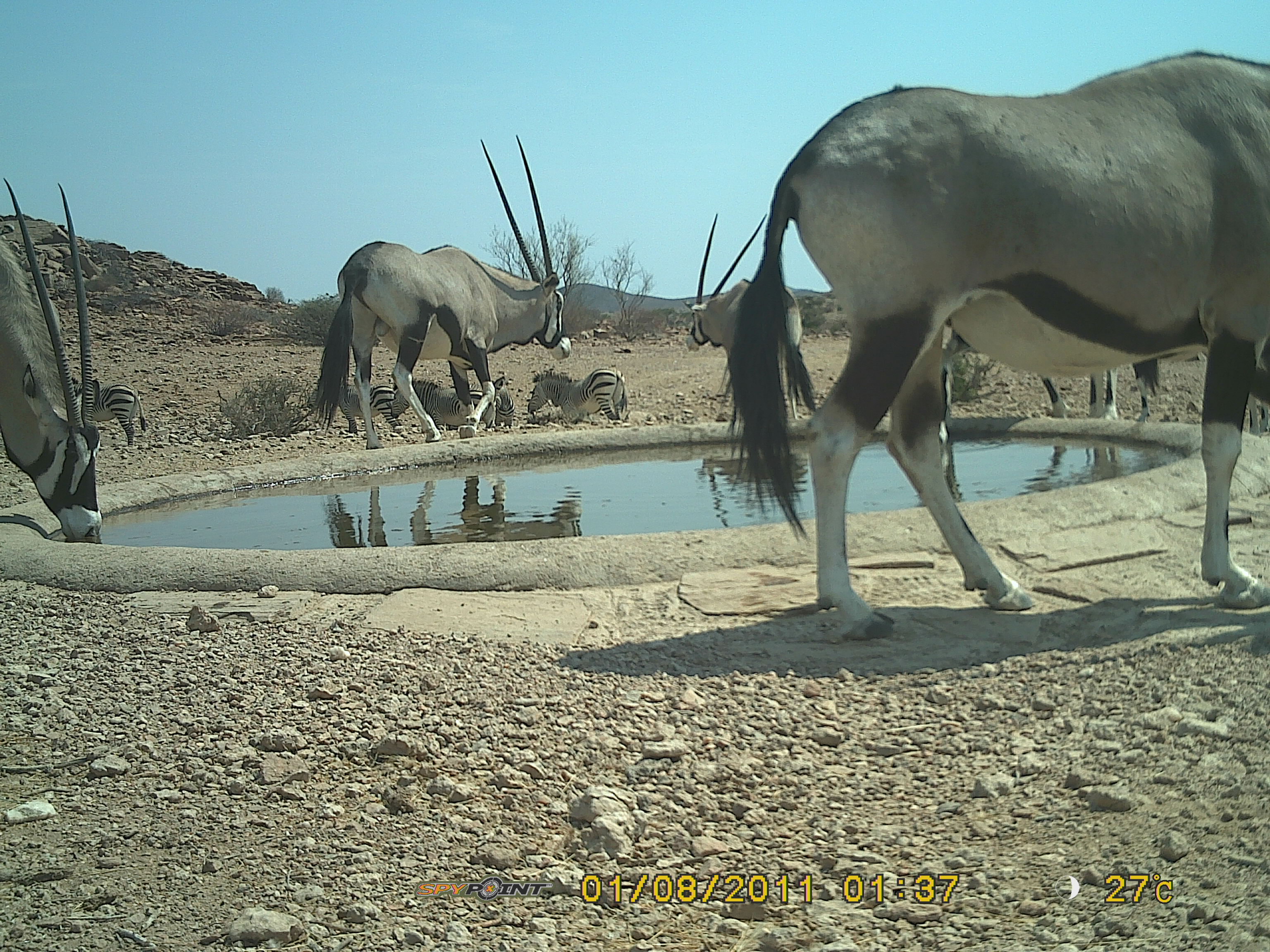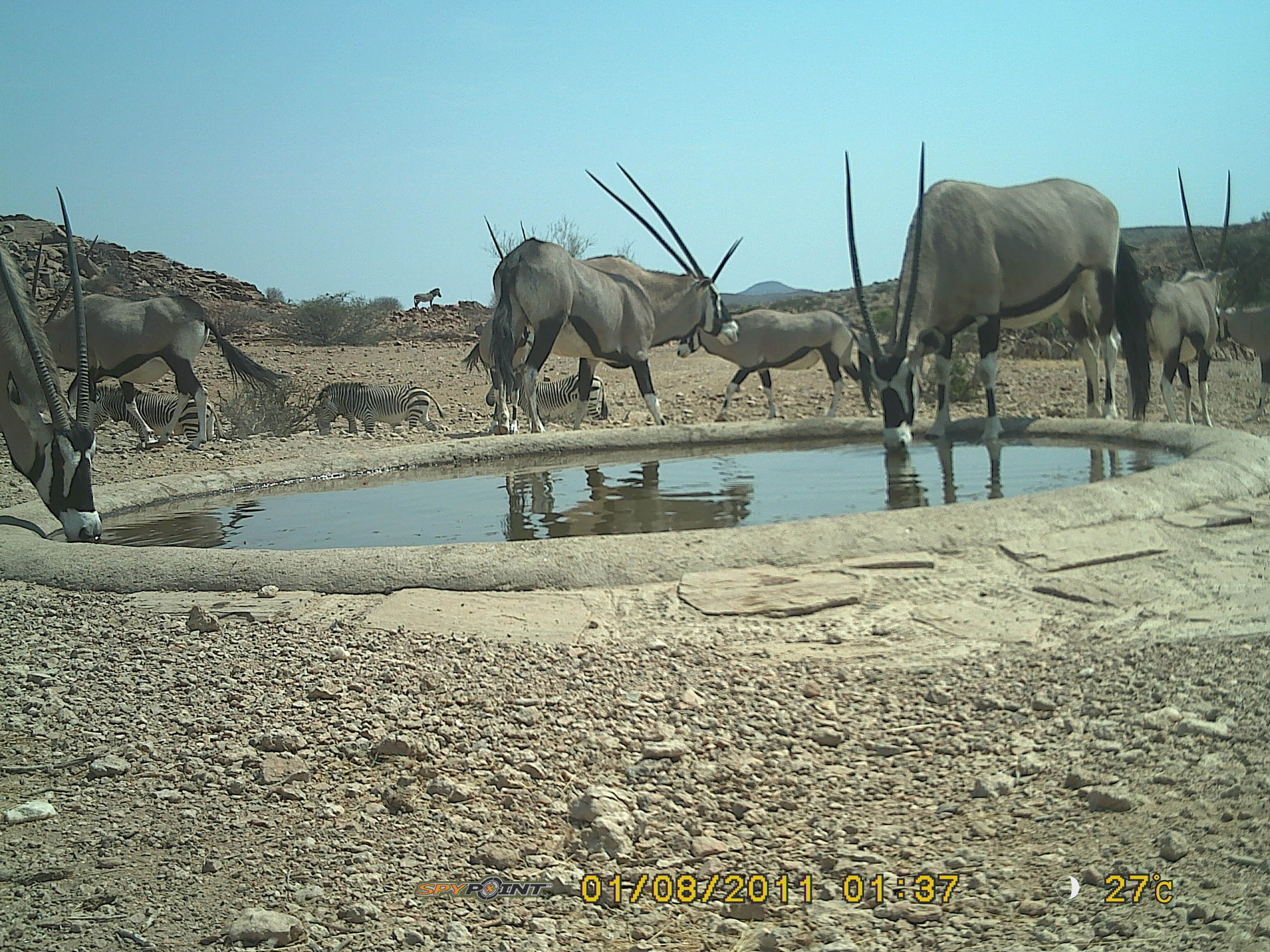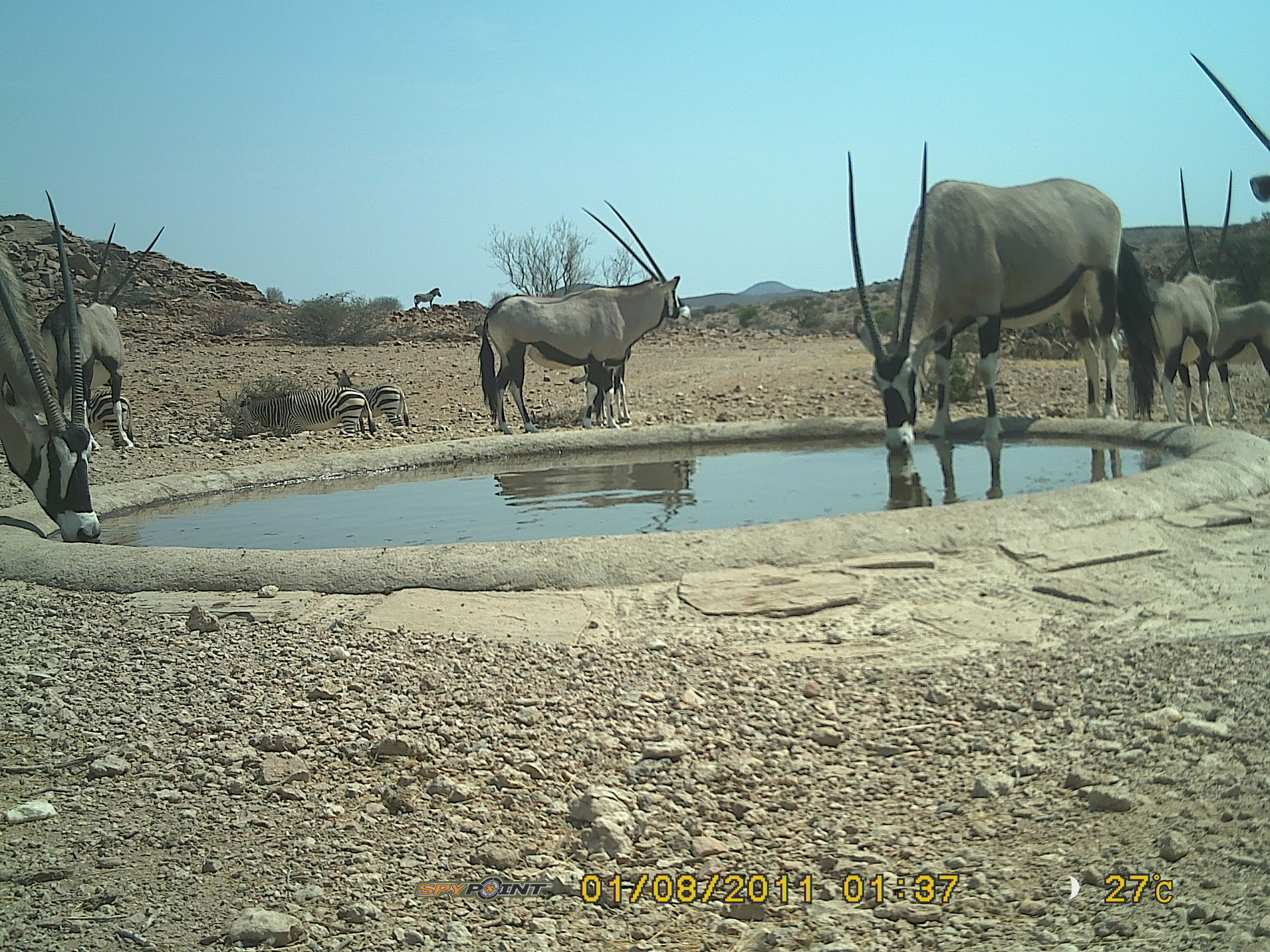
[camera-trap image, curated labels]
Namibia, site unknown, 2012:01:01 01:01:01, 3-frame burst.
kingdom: Animalia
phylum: Chordata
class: Mammalia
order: Artiodactyla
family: Bovidae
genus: Oryx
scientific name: Oryx gazella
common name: gemsbok